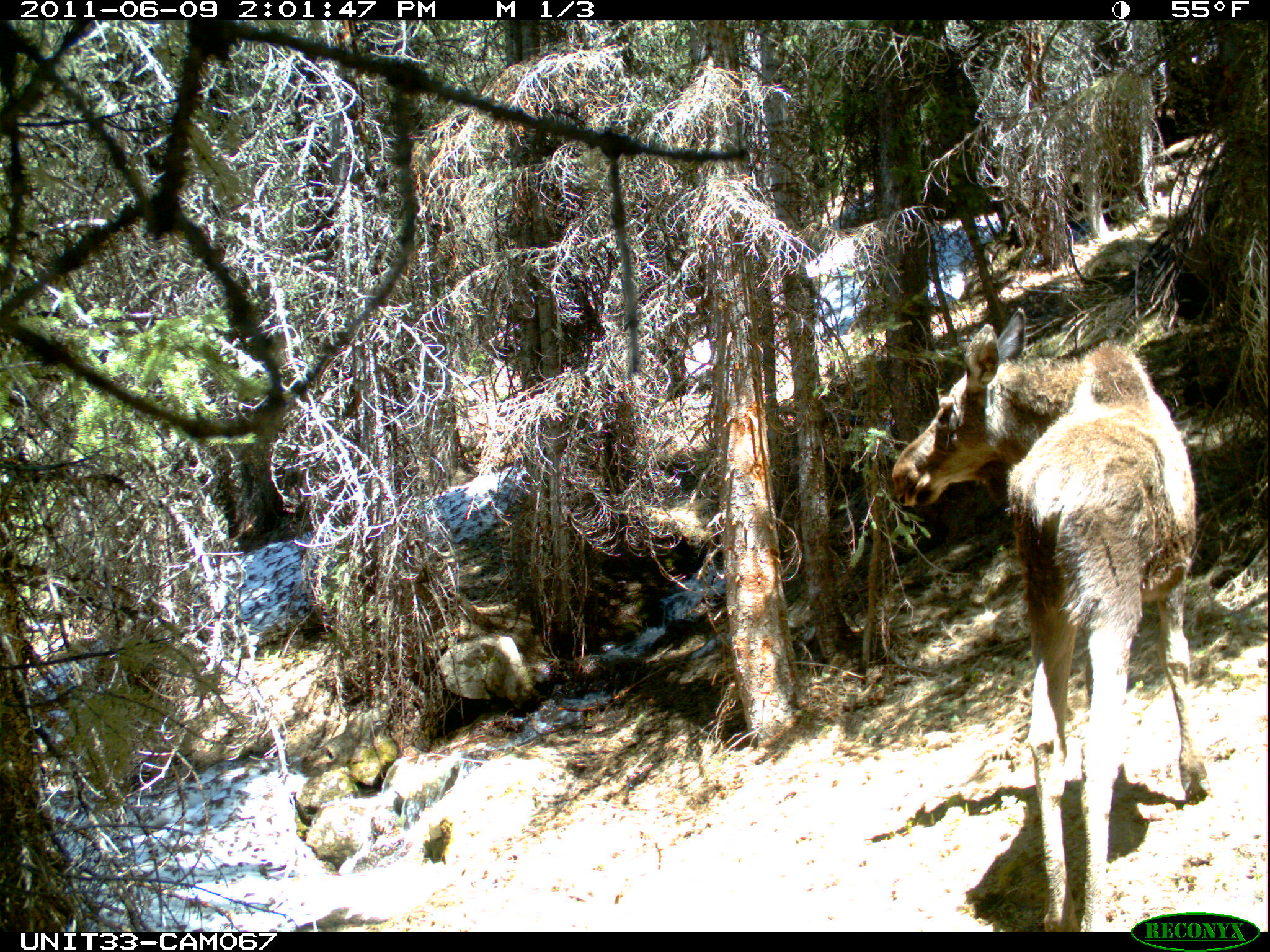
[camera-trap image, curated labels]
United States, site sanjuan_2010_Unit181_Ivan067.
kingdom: Animalia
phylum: Chordata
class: Mammalia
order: Artiodactyla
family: Cervidae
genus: Alces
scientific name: Alces alces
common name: moose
Alces alces (moose).